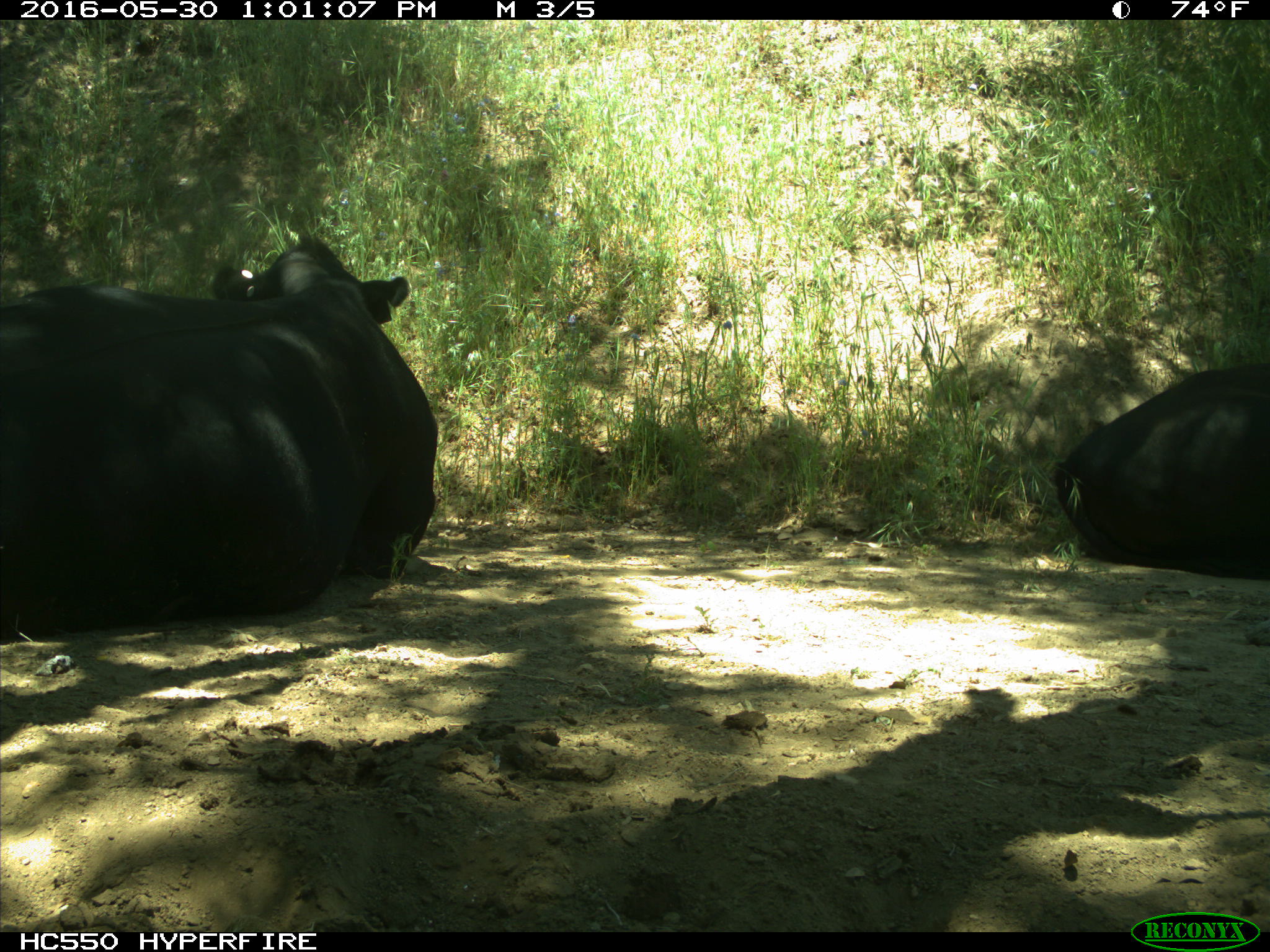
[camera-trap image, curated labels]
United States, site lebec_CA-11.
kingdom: Animalia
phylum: Chordata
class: Mammalia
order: Artiodactyla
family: Bovidae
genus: Bos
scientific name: Bos taurus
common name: domestic cow